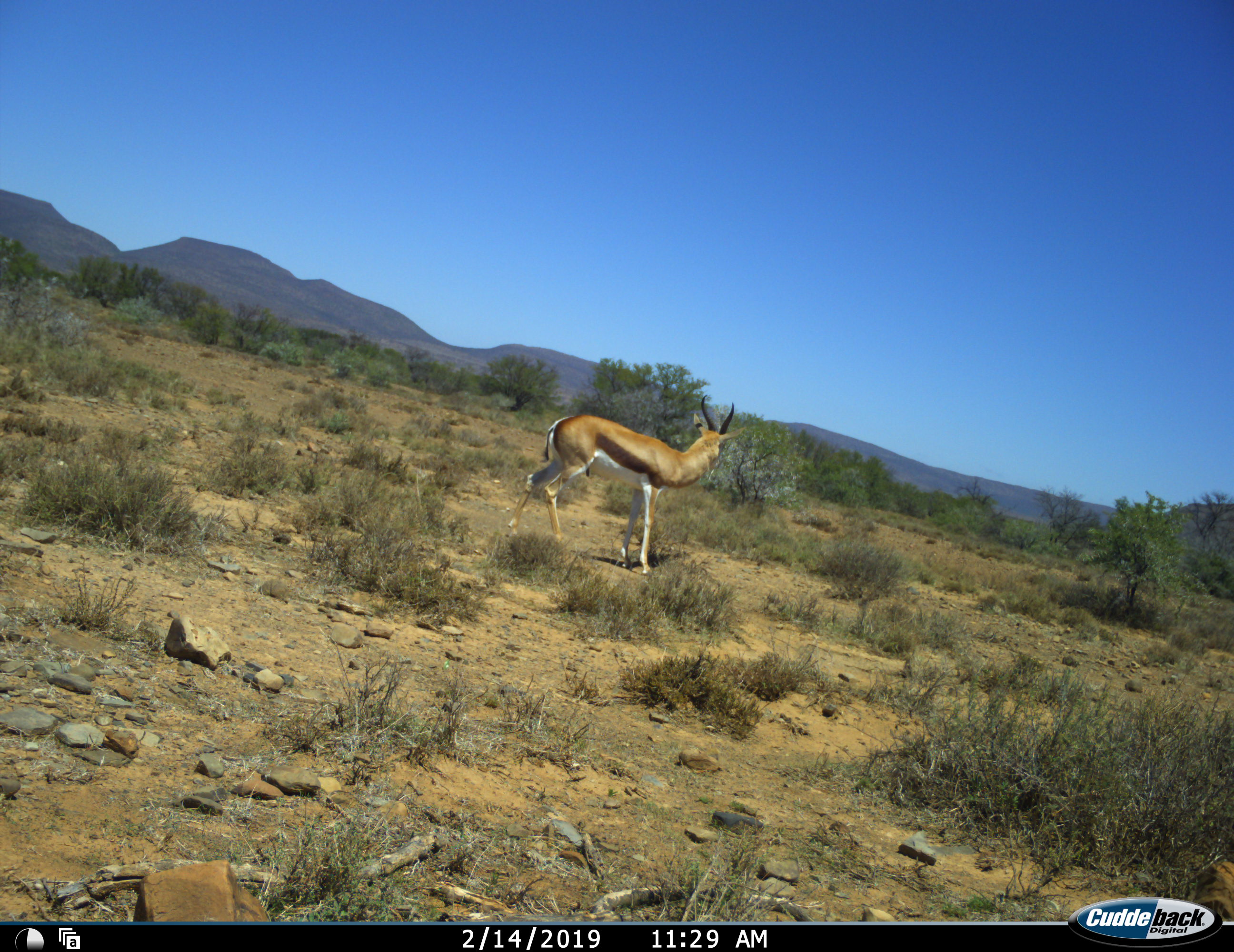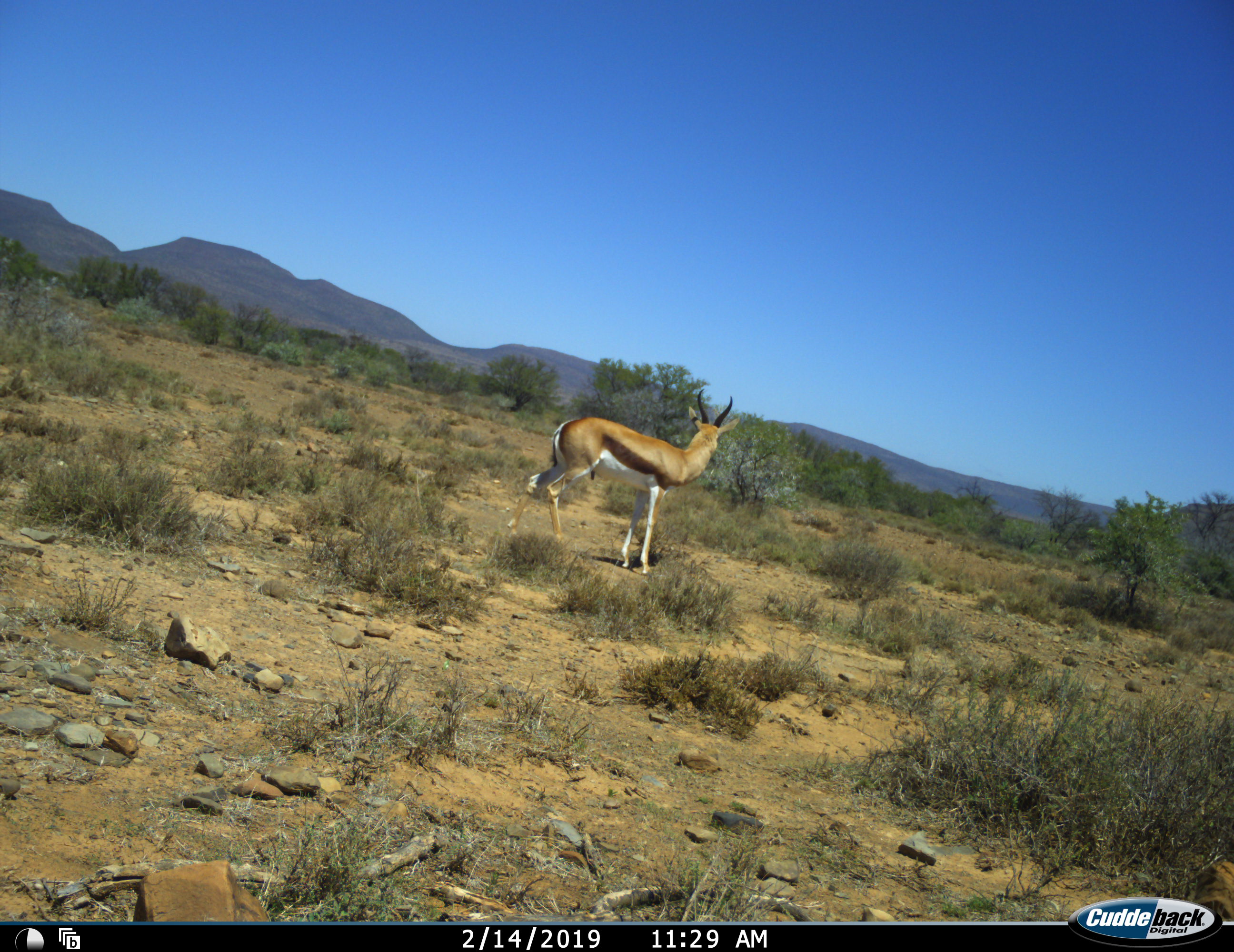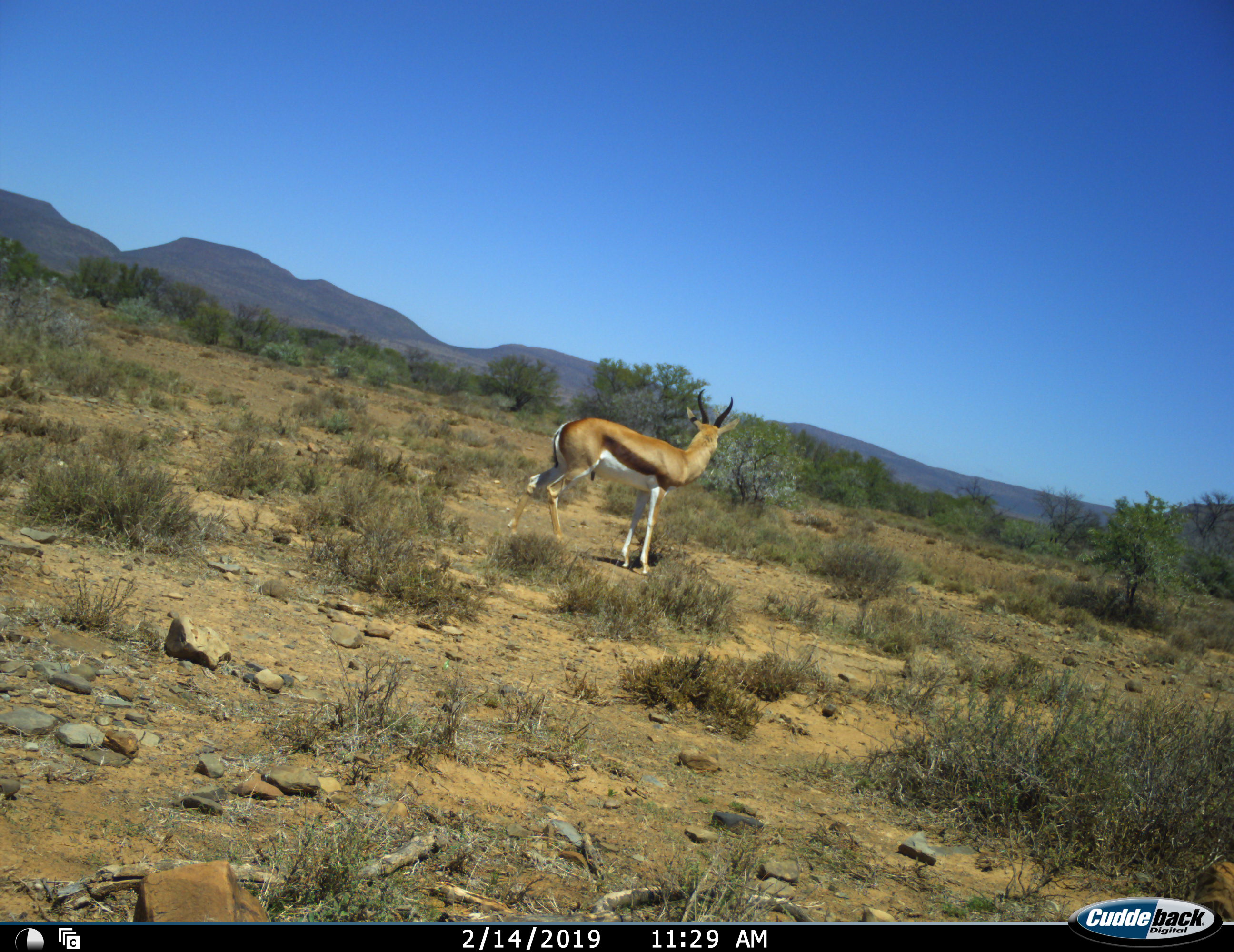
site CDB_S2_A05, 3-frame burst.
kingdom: Animalia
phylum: Chordata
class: Mammalia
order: Artiodactyla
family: Bovidae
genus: Antidorcas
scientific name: Antidorcas marsupialis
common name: springbok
Springbok (Antidorcas marsupialis), count 1. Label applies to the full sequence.